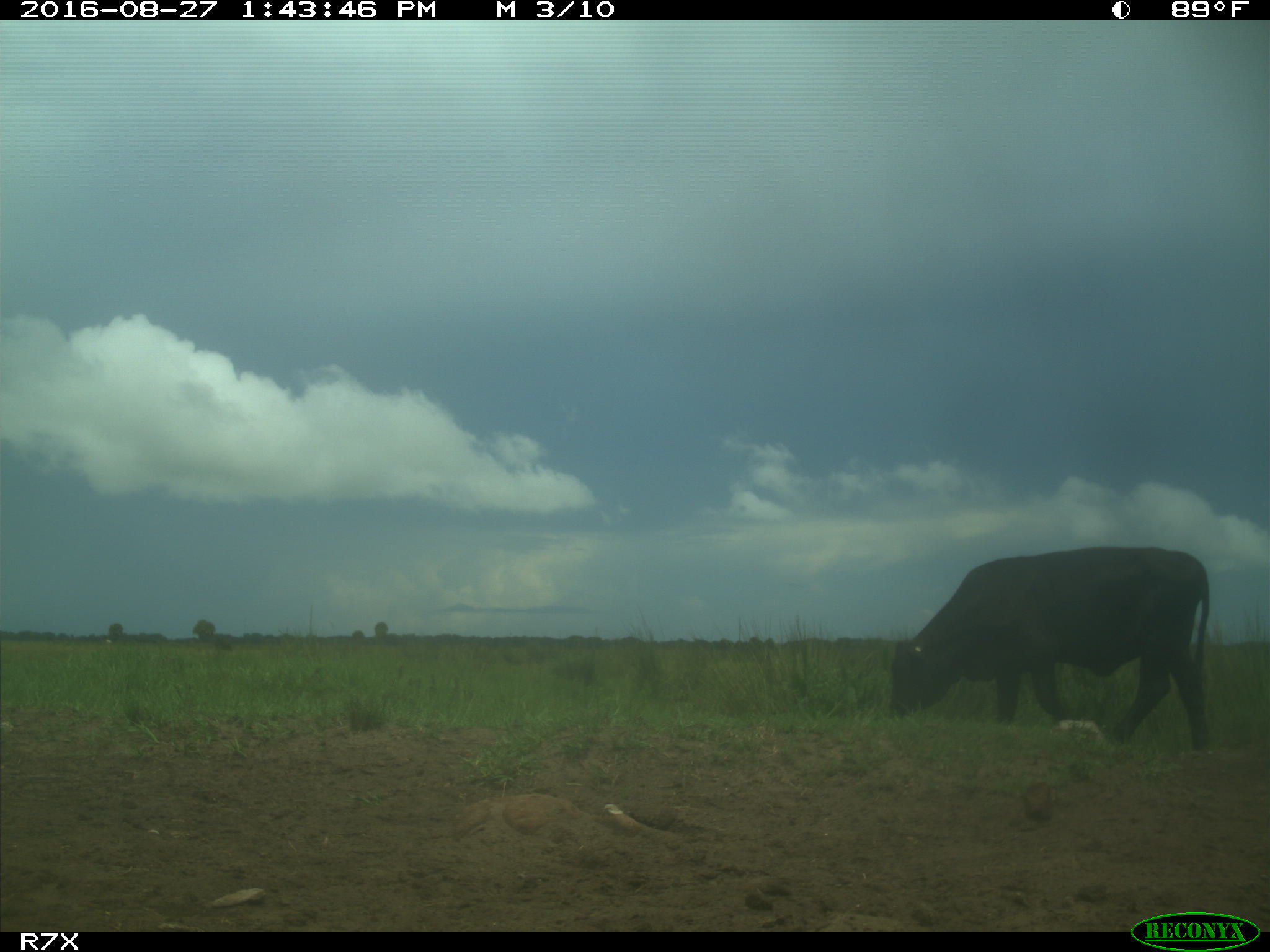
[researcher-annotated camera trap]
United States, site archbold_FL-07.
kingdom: Animalia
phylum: Chordata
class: Mammalia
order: Artiodactyla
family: Bovidae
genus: Bos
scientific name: Bos taurus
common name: domestic cow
Bos taurus (domestic cow).